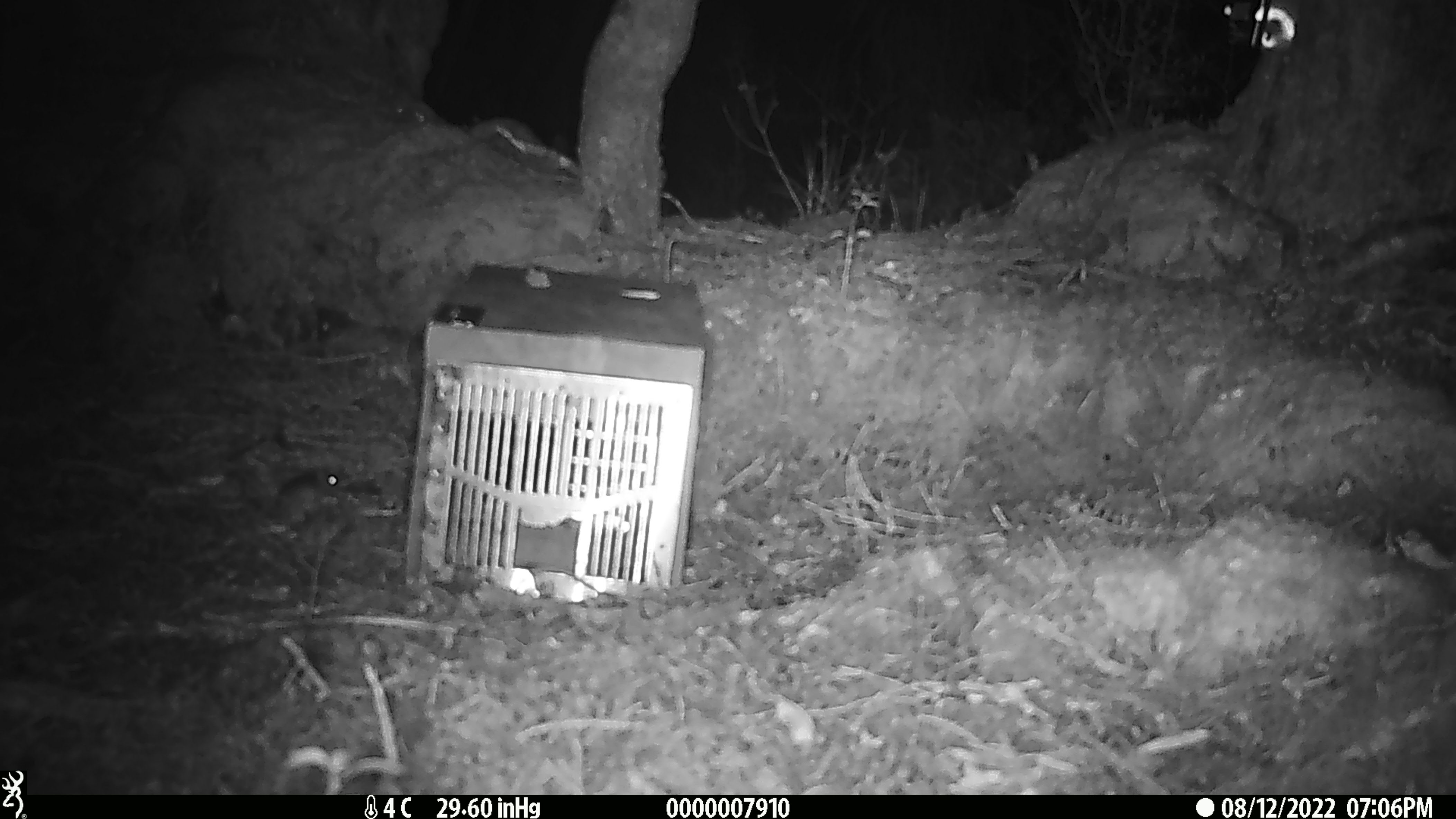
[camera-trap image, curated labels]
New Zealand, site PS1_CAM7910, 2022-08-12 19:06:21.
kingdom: Animalia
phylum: Chordata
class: Mammalia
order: Rodentia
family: Muridae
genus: Mus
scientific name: Mus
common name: mouse